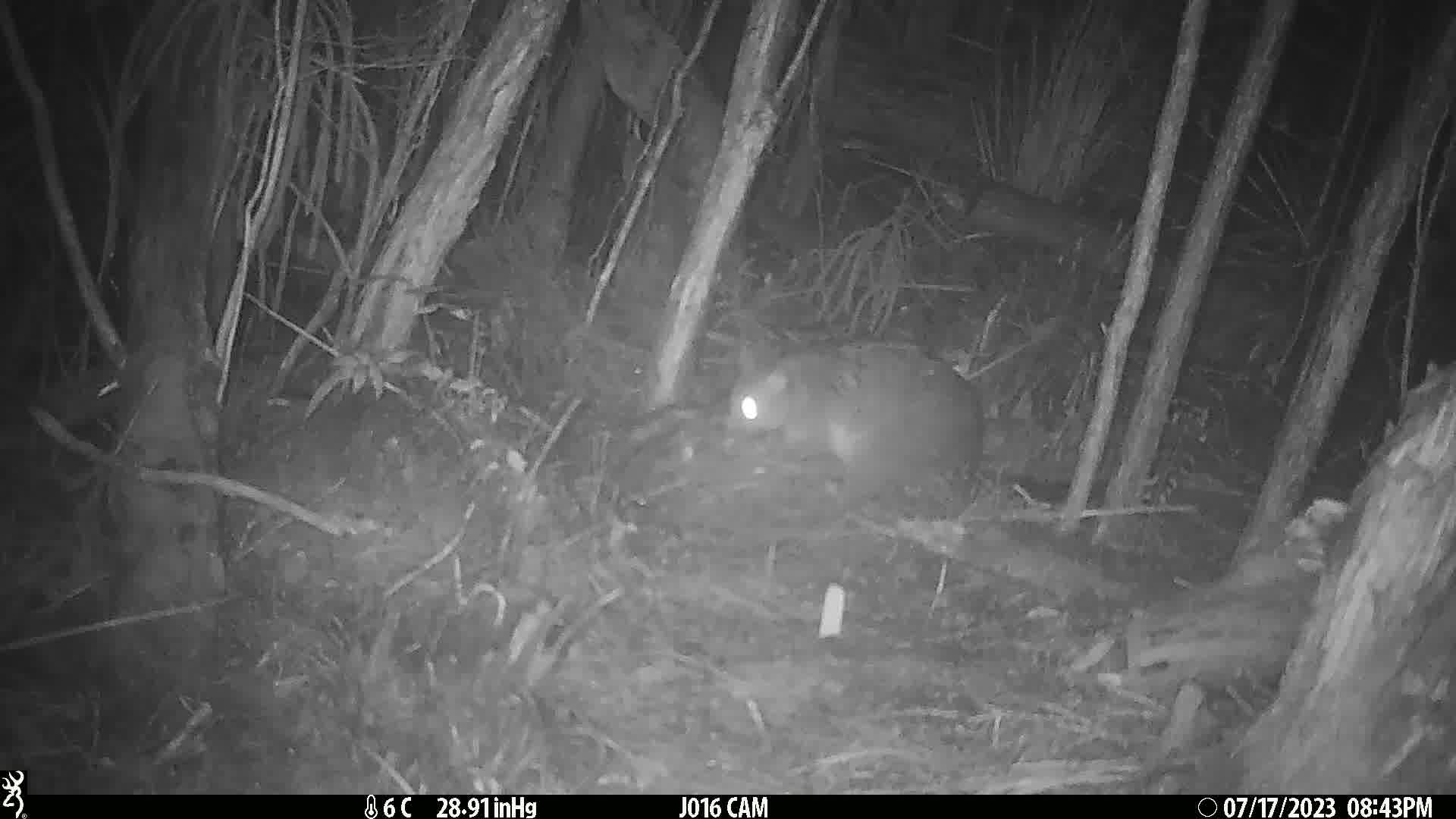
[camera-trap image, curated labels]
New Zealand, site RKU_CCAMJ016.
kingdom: Animalia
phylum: Chordata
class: Mammalia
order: Diprotodontia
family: Phalangeridae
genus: Trichosurus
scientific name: Trichosurus vulpecula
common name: common brushtail possum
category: possum